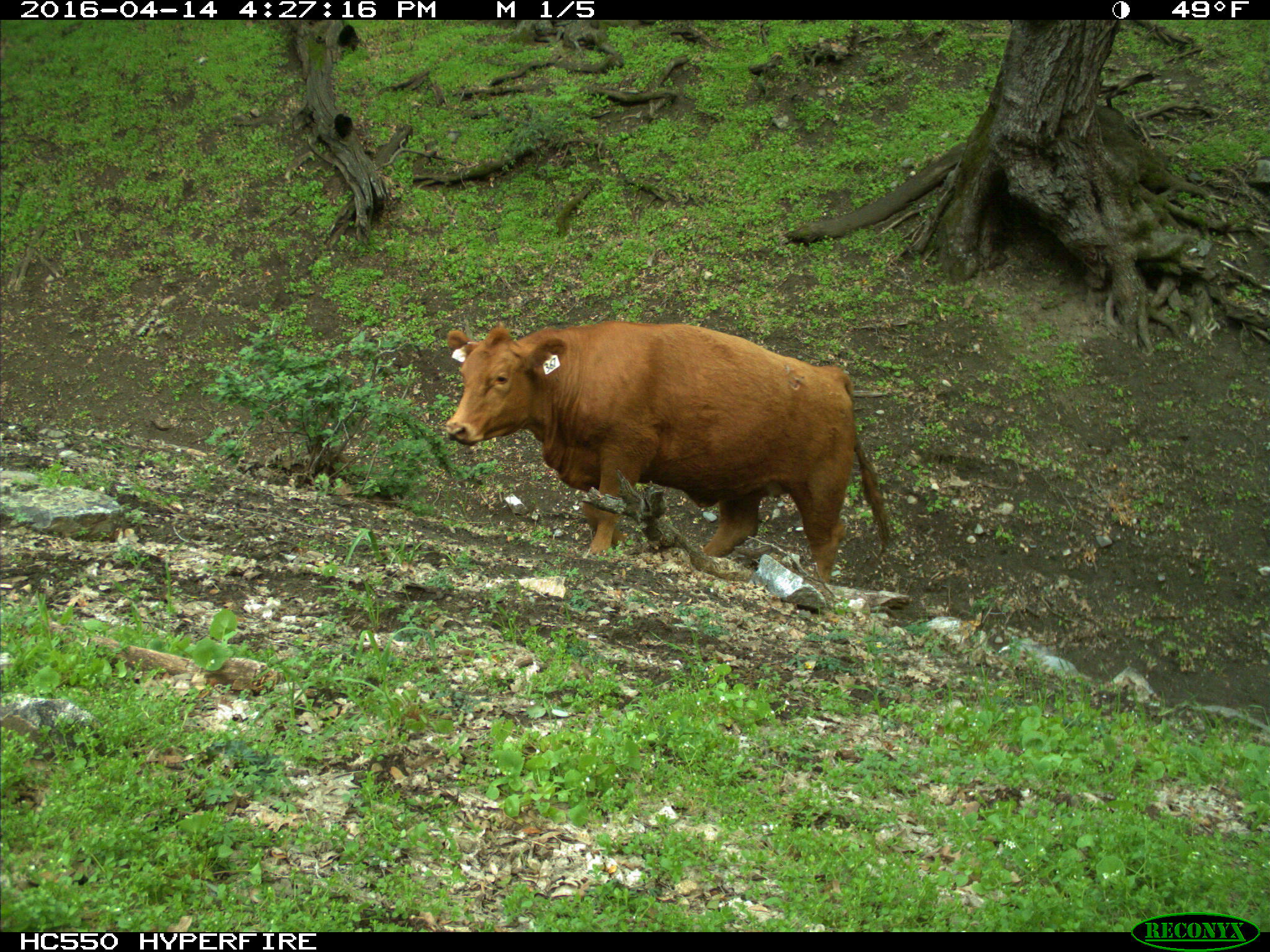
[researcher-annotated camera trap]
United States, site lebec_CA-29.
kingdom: Animalia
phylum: Chordata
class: Mammalia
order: Artiodactyla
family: Bovidae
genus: Bos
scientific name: Bos taurus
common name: domestic cow